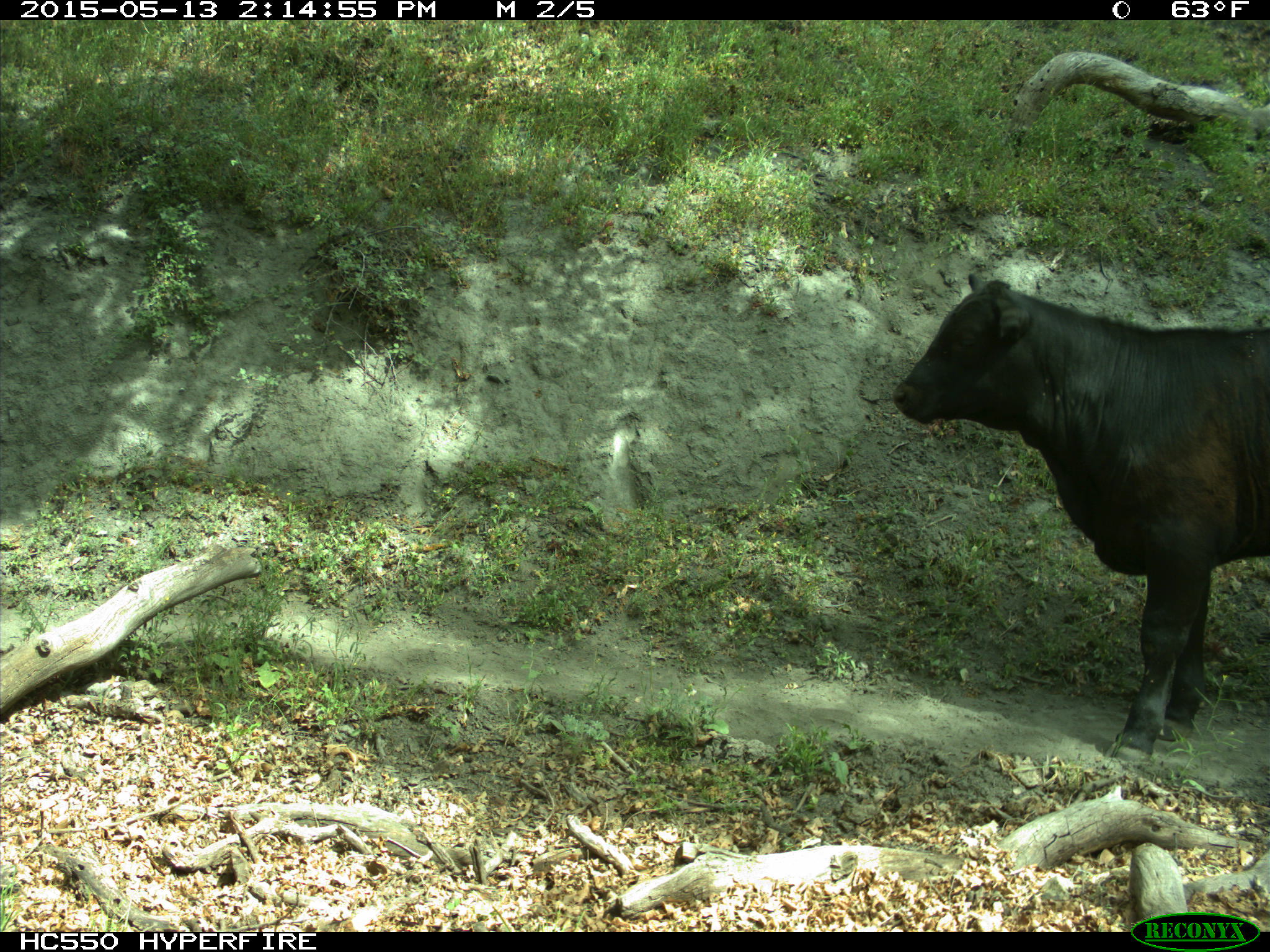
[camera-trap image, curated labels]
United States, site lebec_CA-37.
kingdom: Animalia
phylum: Chordata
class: Mammalia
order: Artiodactyla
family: Bovidae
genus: Bos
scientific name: Bos taurus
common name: domestic cow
Bos taurus (domestic cow).